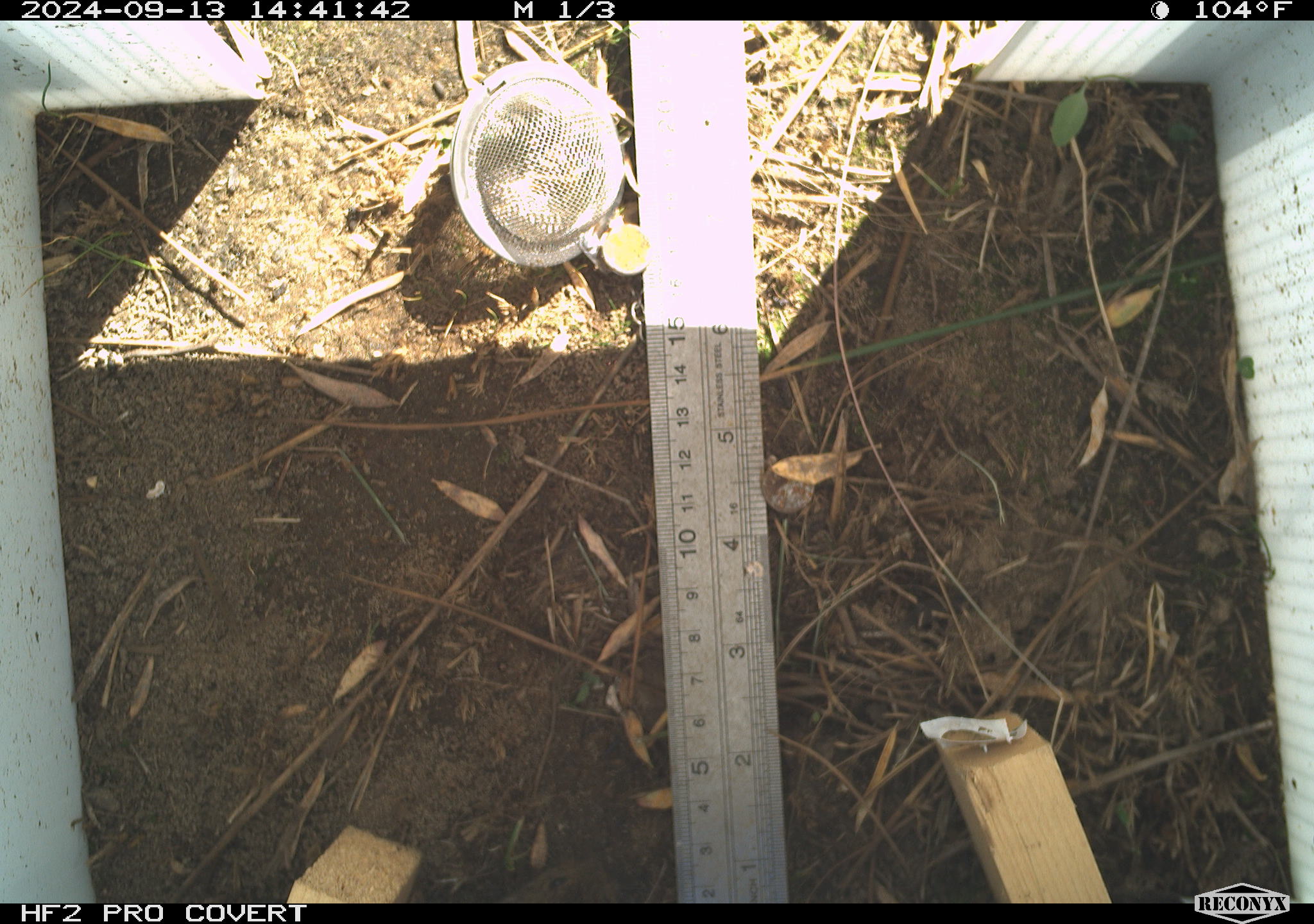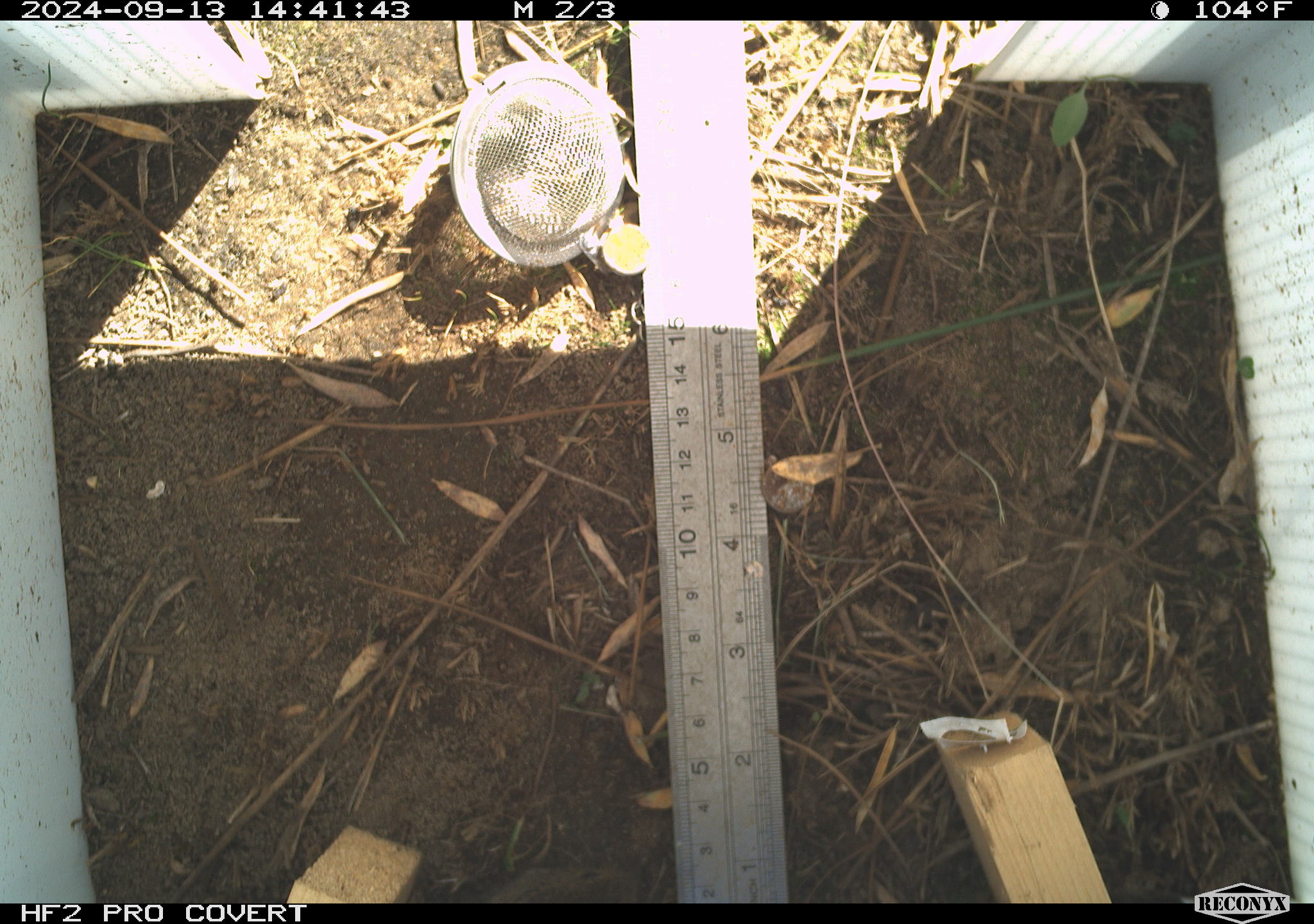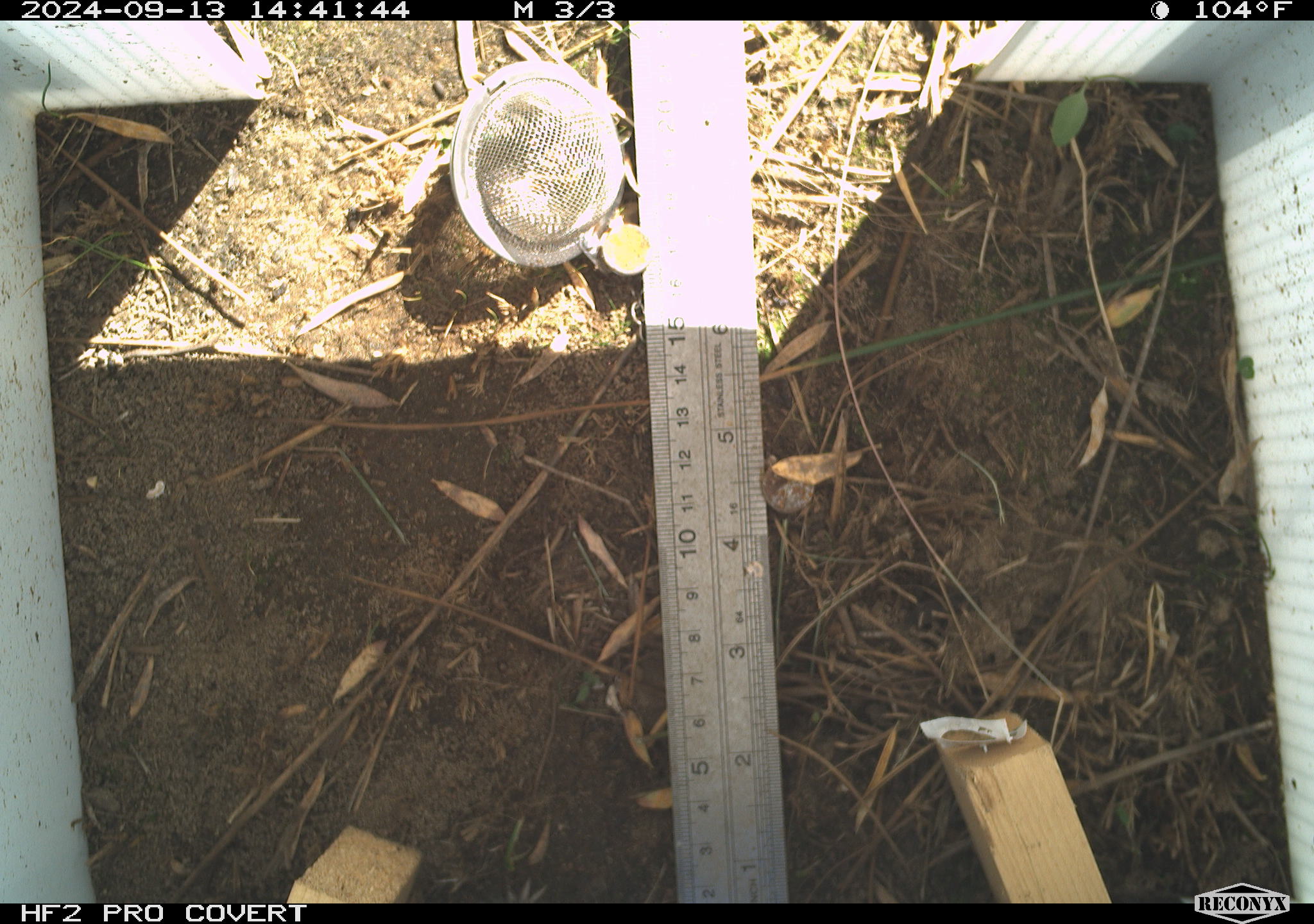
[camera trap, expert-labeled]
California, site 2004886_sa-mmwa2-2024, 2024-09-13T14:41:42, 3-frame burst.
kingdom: Animalia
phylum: Chordata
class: Aves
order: Passeriformes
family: Troglodytidae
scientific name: Troglodytidae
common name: wren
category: troglodytidae family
Troglodytidae family (wren) (Troglodytidae).